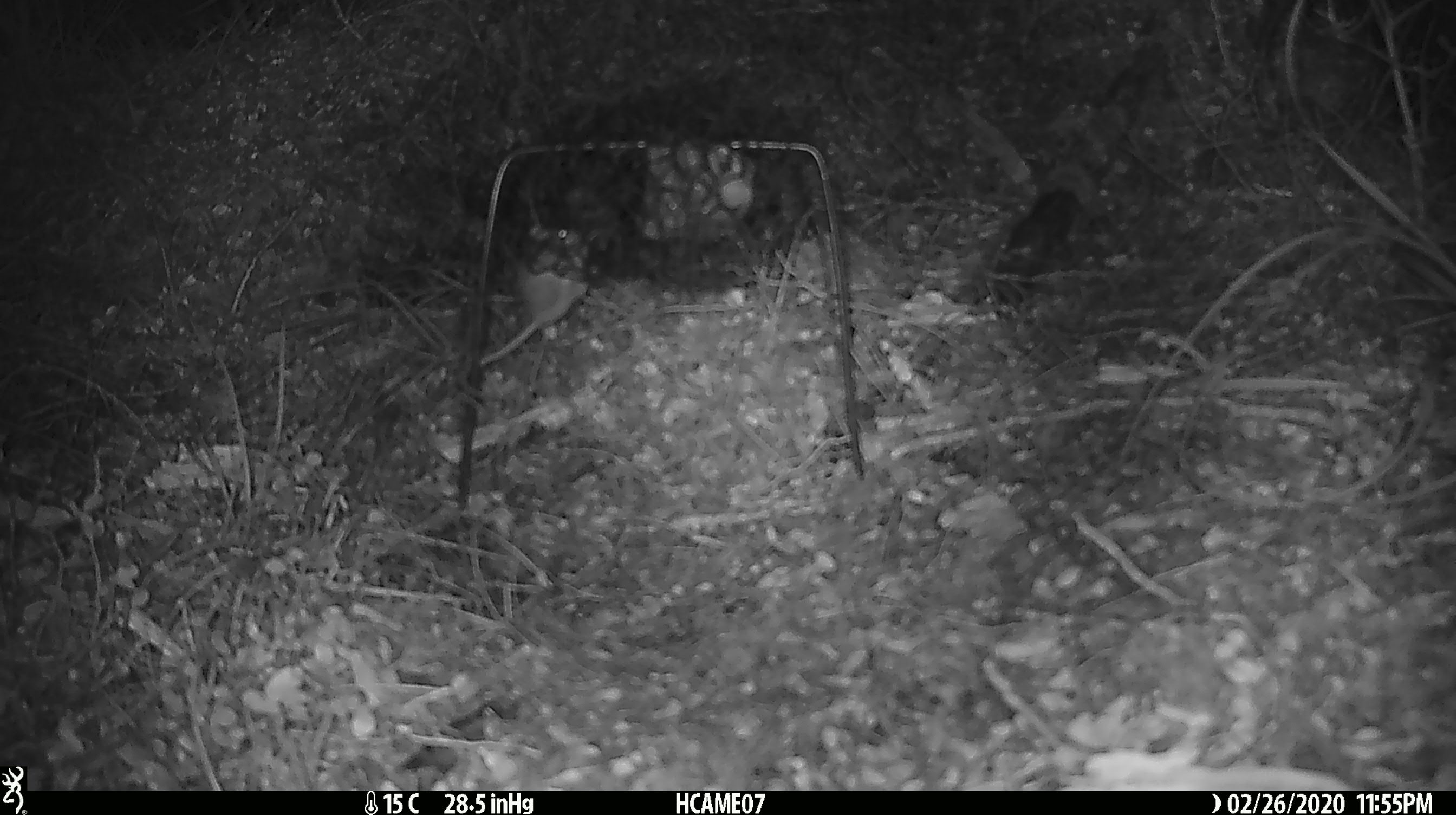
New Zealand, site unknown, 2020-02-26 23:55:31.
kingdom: Animalia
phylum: Chordata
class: Mammalia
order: Rodentia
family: Muridae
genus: Mus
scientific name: Mus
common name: mouse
Mouse (Mus).